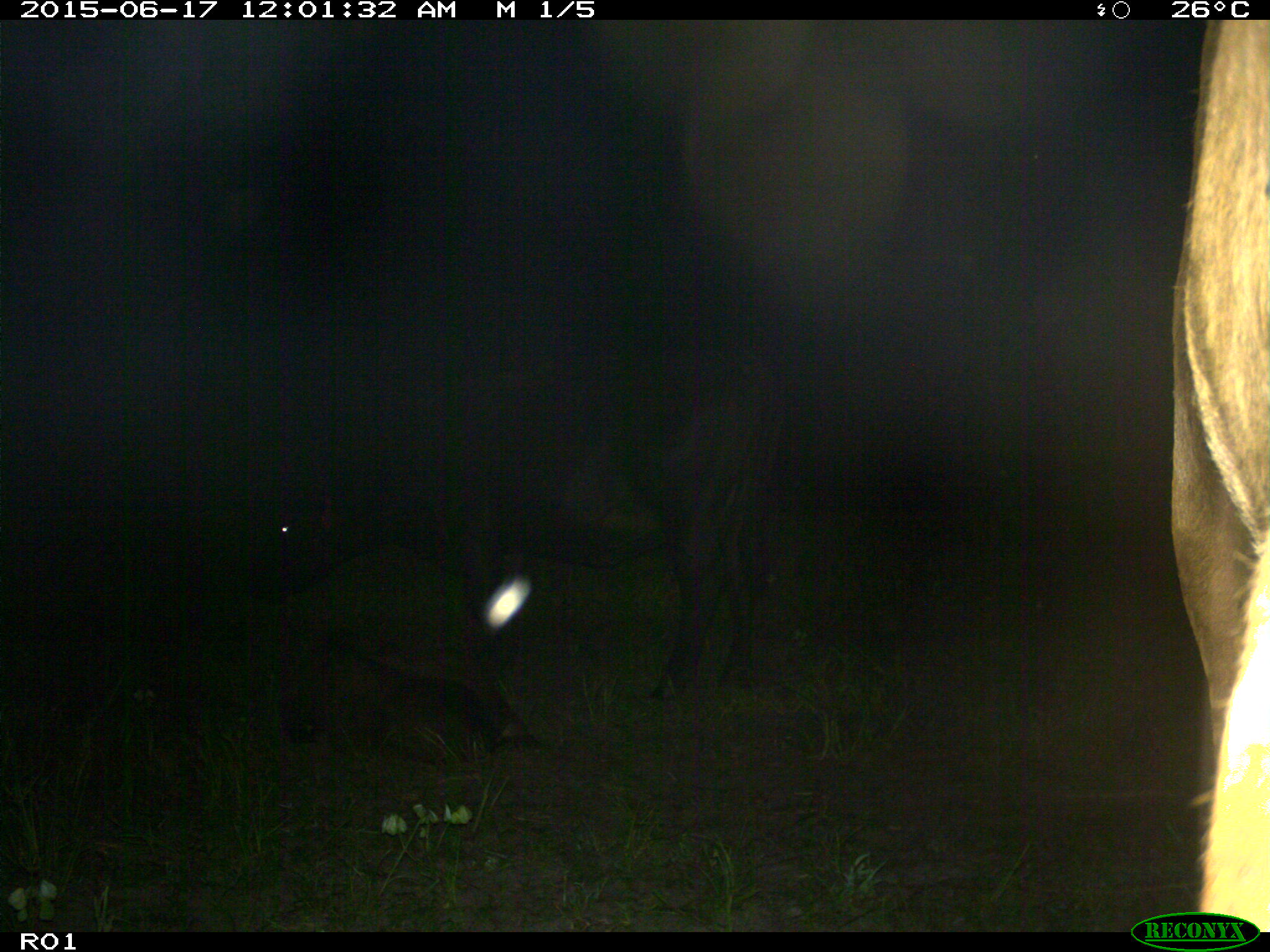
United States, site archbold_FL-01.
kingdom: Animalia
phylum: Chordata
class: Mammalia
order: Artiodactyla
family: Bovidae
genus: Bos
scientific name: Bos taurus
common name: domestic cow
Bos taurus (domestic cow).